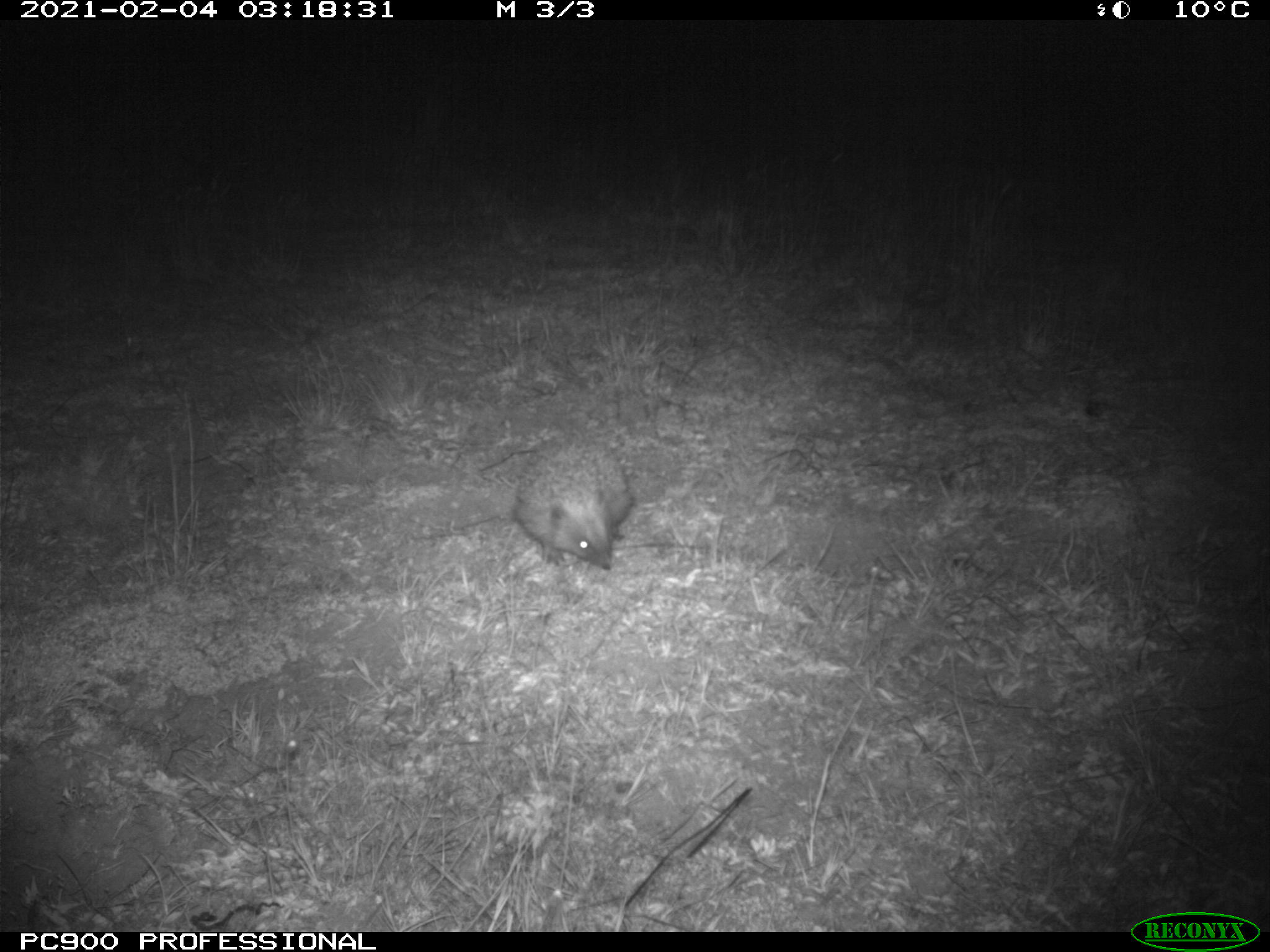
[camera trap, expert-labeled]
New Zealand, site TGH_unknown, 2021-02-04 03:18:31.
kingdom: Animalia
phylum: Chordata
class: Mammalia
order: Eulipotyphla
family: Erinaceidae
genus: Erinaceus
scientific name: Erinaceus europaeus europaeus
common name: european hedgehog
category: hedgehog